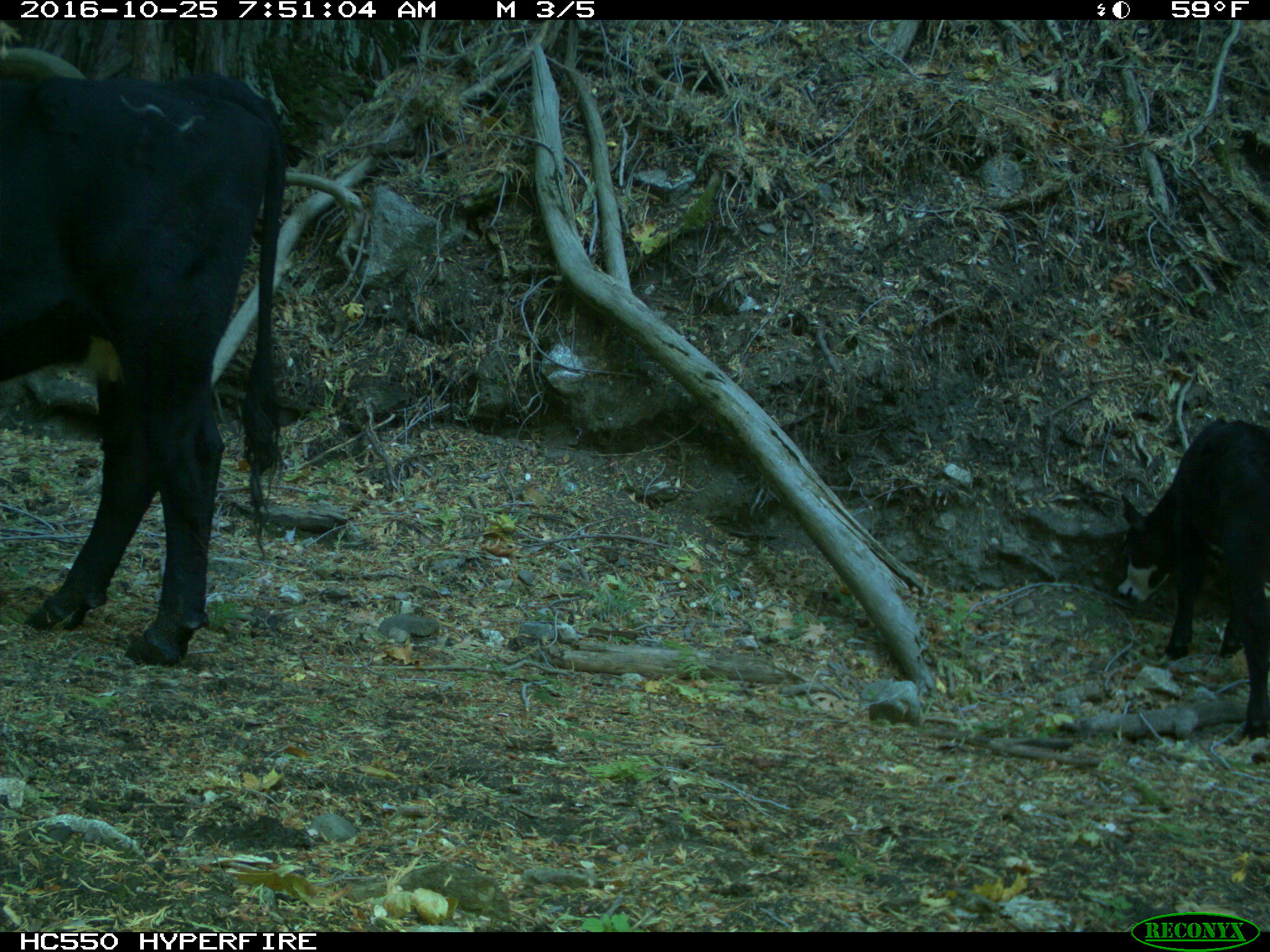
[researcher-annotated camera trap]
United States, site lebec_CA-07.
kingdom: Animalia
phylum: Chordata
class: Mammalia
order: Artiodactyla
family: Bovidae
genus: Bos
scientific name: Bos taurus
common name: domestic cow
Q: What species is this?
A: Bos taurus (domestic cow).